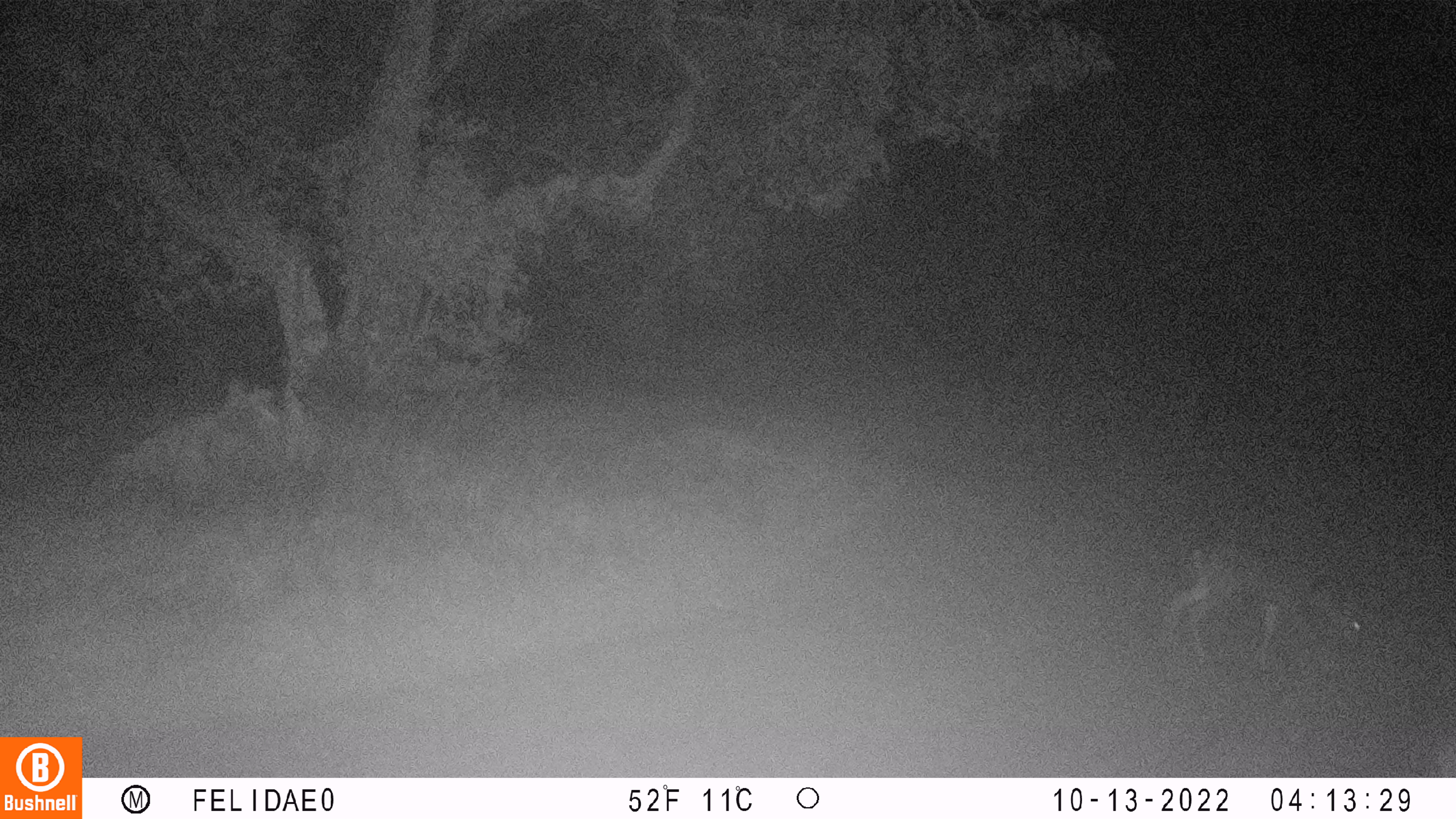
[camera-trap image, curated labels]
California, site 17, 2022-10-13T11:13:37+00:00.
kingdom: Animalia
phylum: Chordata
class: Mammalia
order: Artiodactyla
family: Cervidae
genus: Odocoileus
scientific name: Odocoileus hemionus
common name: mule deer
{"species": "mule deer (Odocoileus hemionus)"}